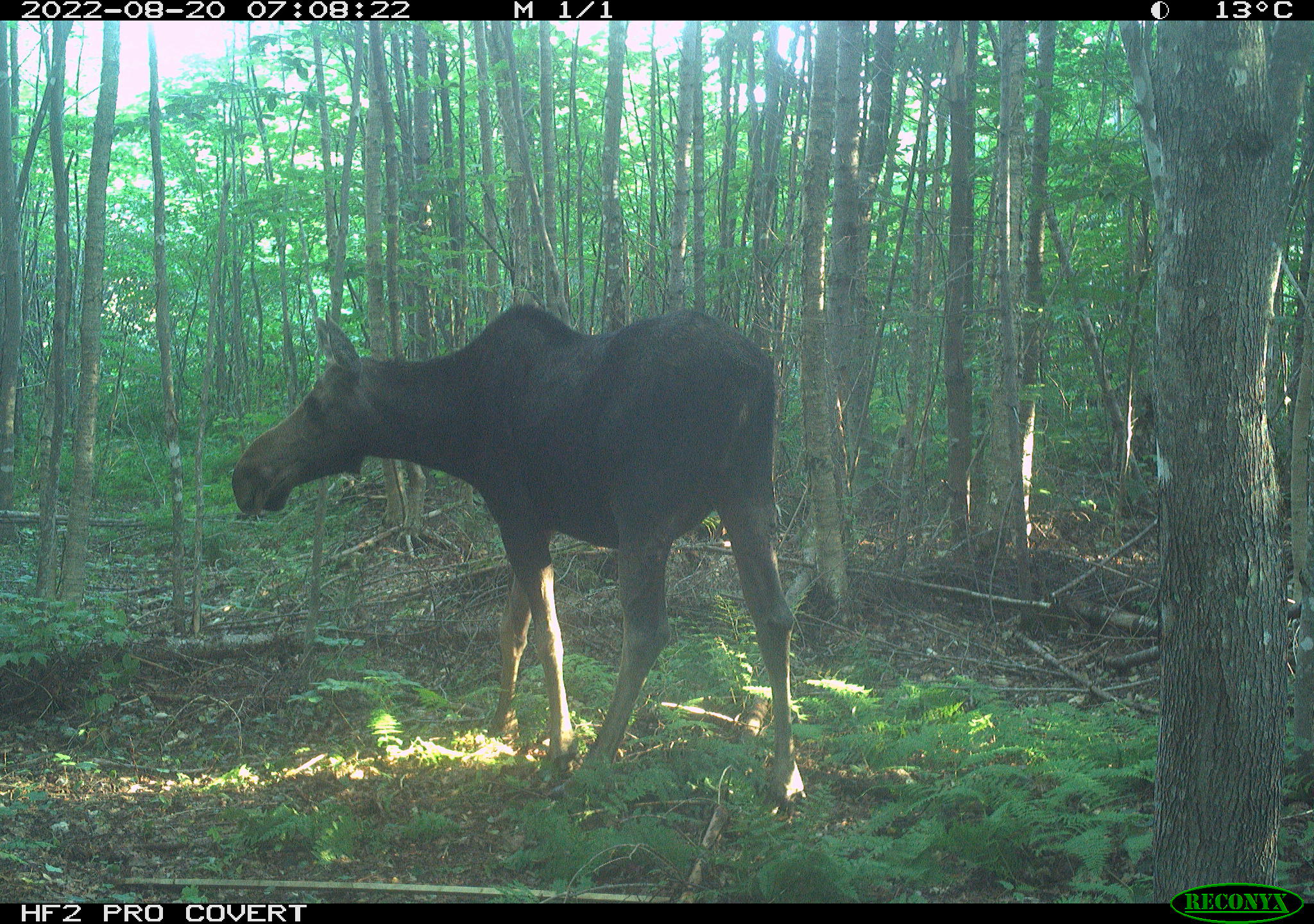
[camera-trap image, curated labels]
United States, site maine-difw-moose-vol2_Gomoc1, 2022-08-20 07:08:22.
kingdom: Animalia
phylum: Chordata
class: Mammalia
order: Artiodactyla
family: Cervidae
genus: Alces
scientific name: Alces alces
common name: moose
Moose (Alces alces).